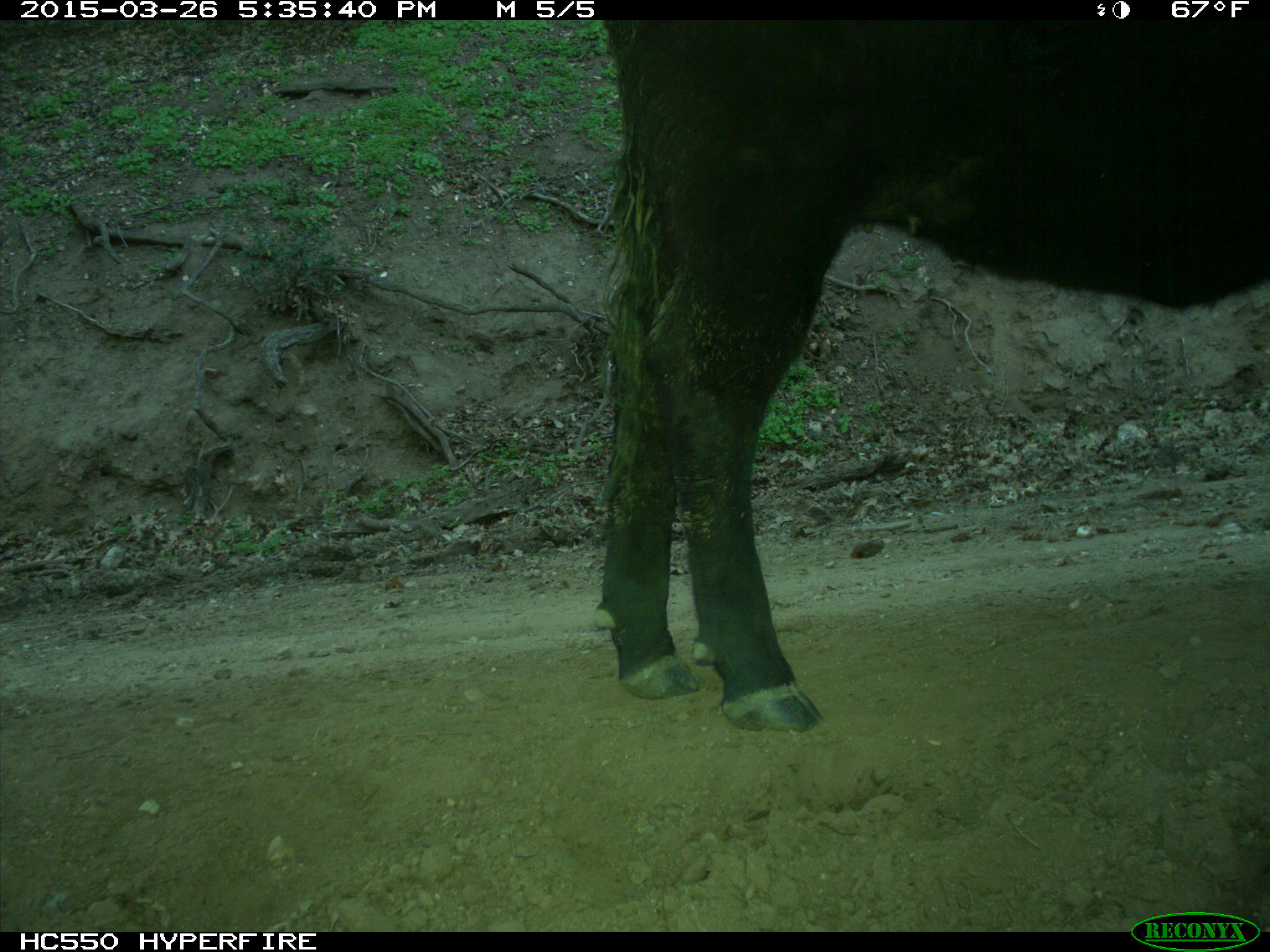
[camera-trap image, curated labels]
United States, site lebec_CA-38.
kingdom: Animalia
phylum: Chordata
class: Mammalia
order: Artiodactyla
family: Bovidae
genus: Bos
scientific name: Bos taurus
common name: domestic cow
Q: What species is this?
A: Bos taurus (domestic cow).